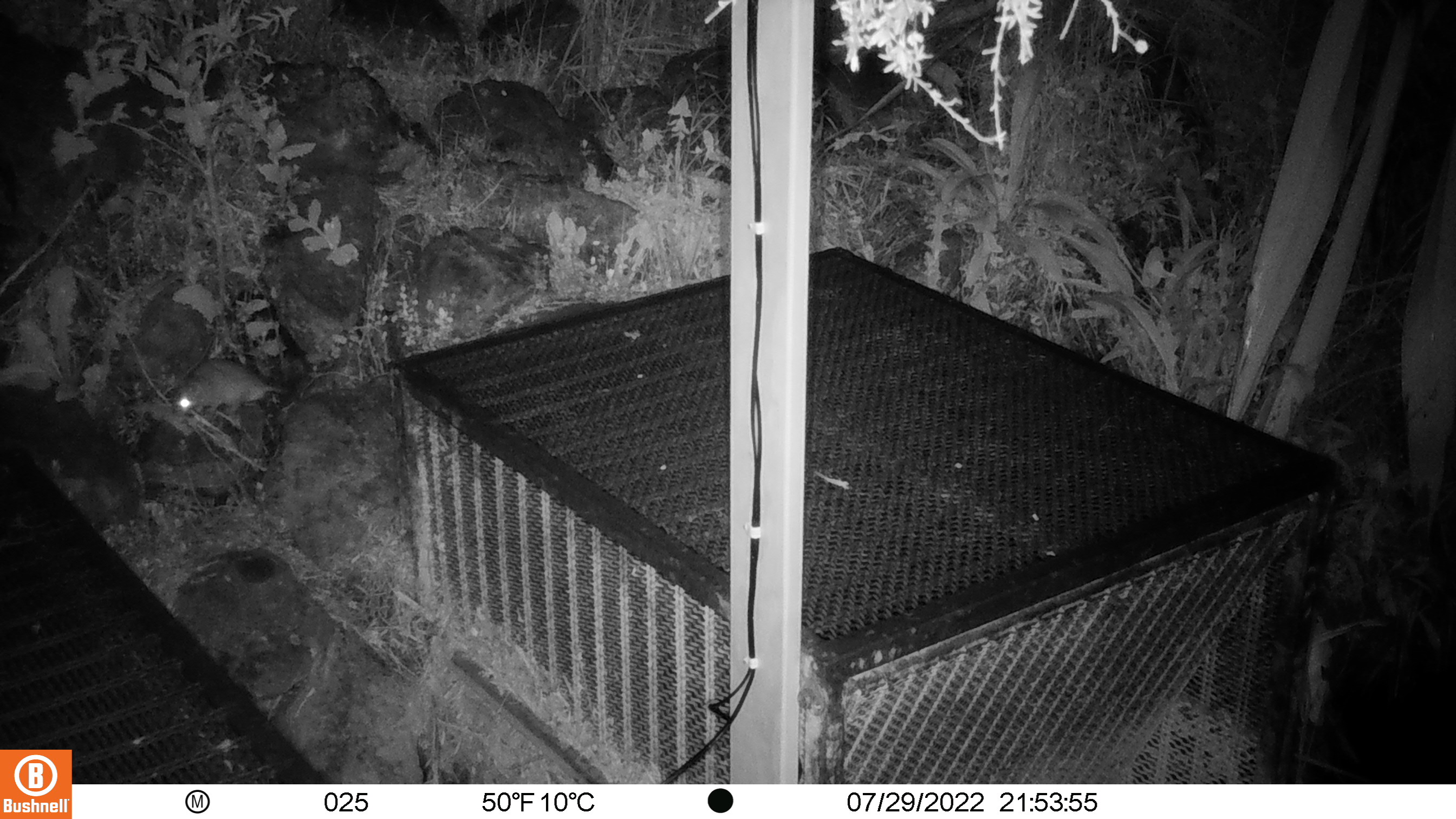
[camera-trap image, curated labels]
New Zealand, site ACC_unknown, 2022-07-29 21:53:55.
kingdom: Animalia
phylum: Chordata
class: Mammalia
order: Rodentia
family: Muridae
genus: Rattus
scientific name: Rattus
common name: rat